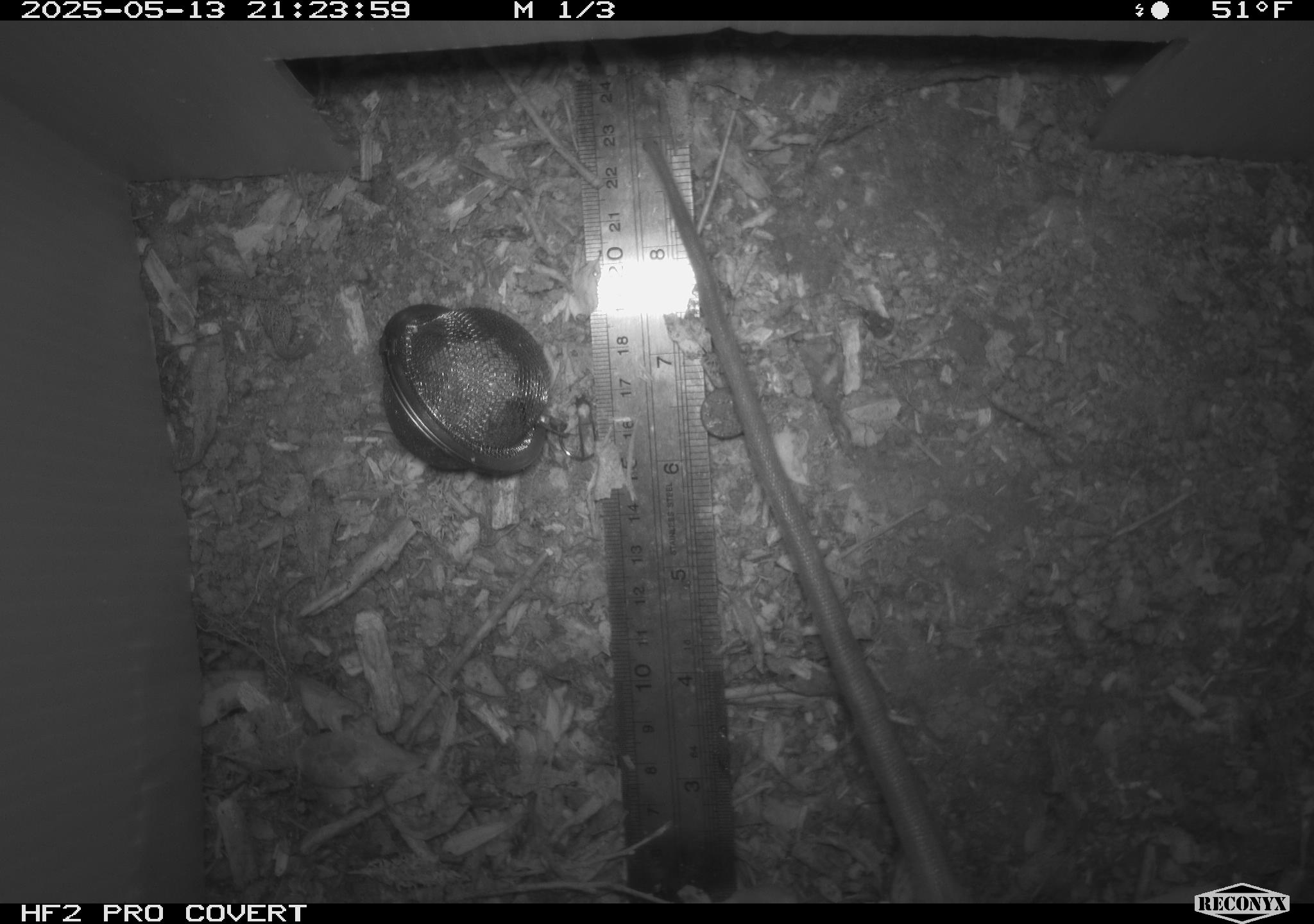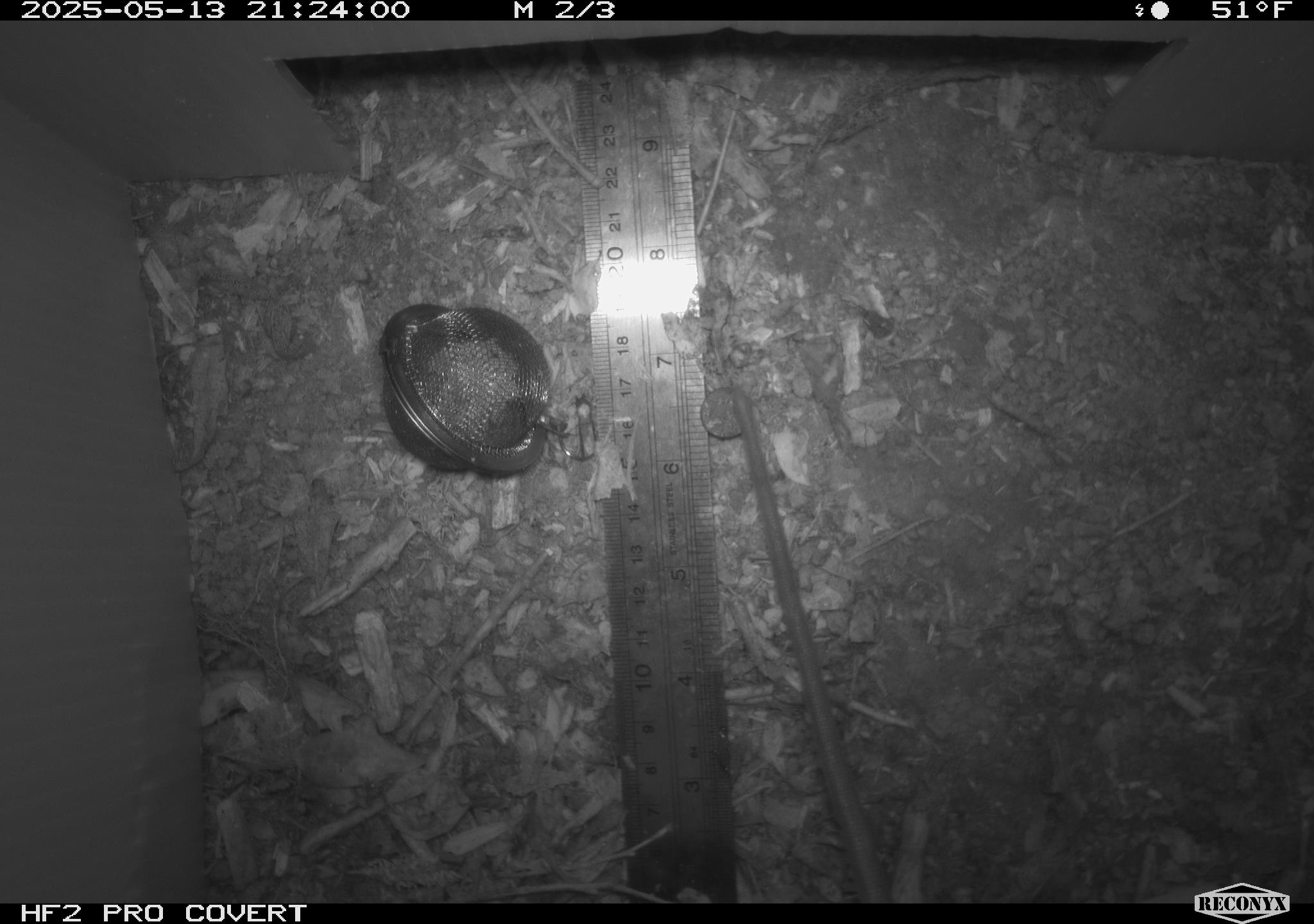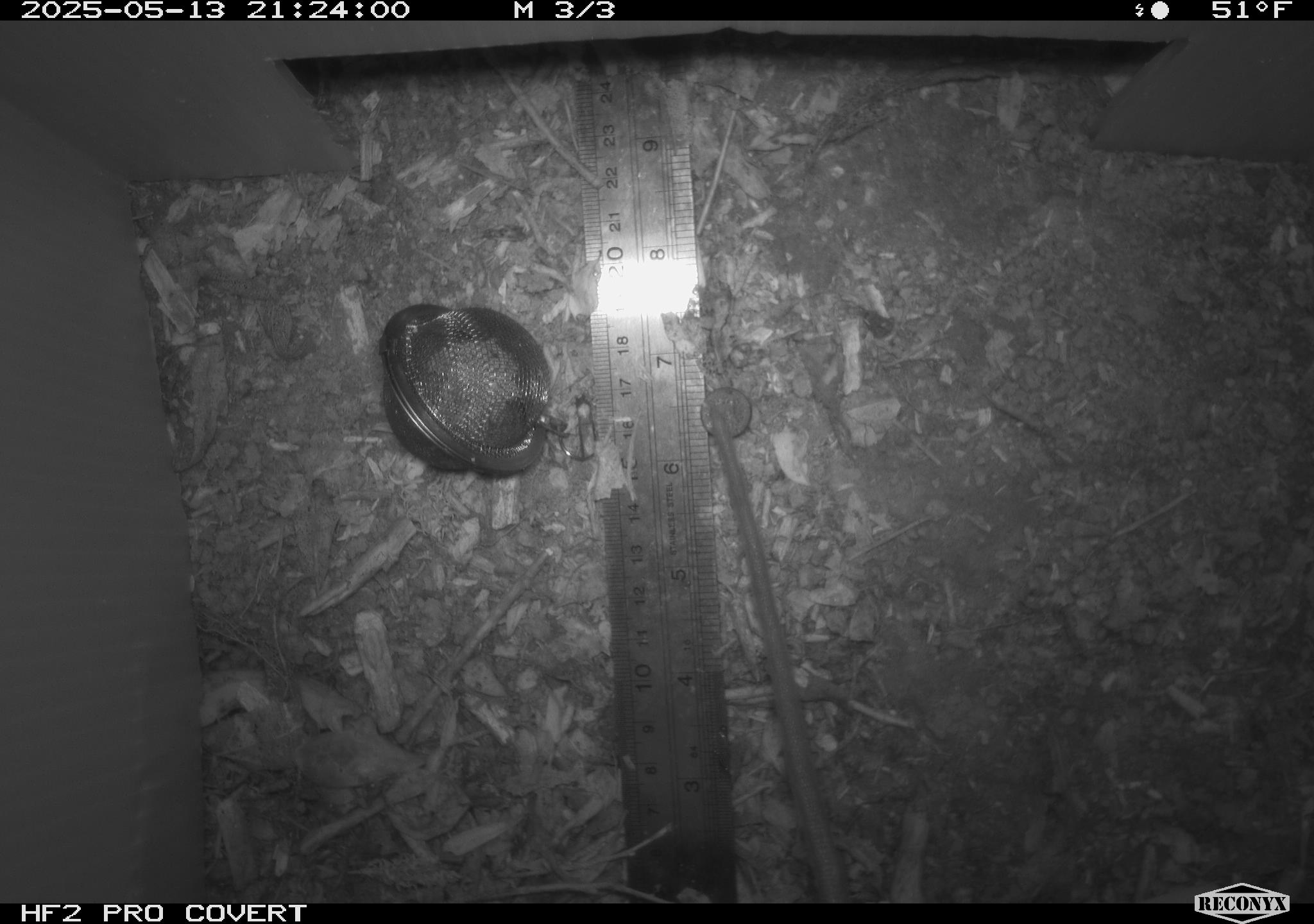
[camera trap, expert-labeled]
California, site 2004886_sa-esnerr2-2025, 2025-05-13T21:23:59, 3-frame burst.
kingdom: Animalia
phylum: Chordata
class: Mammalia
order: Rodentia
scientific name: Rodentia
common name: rodent